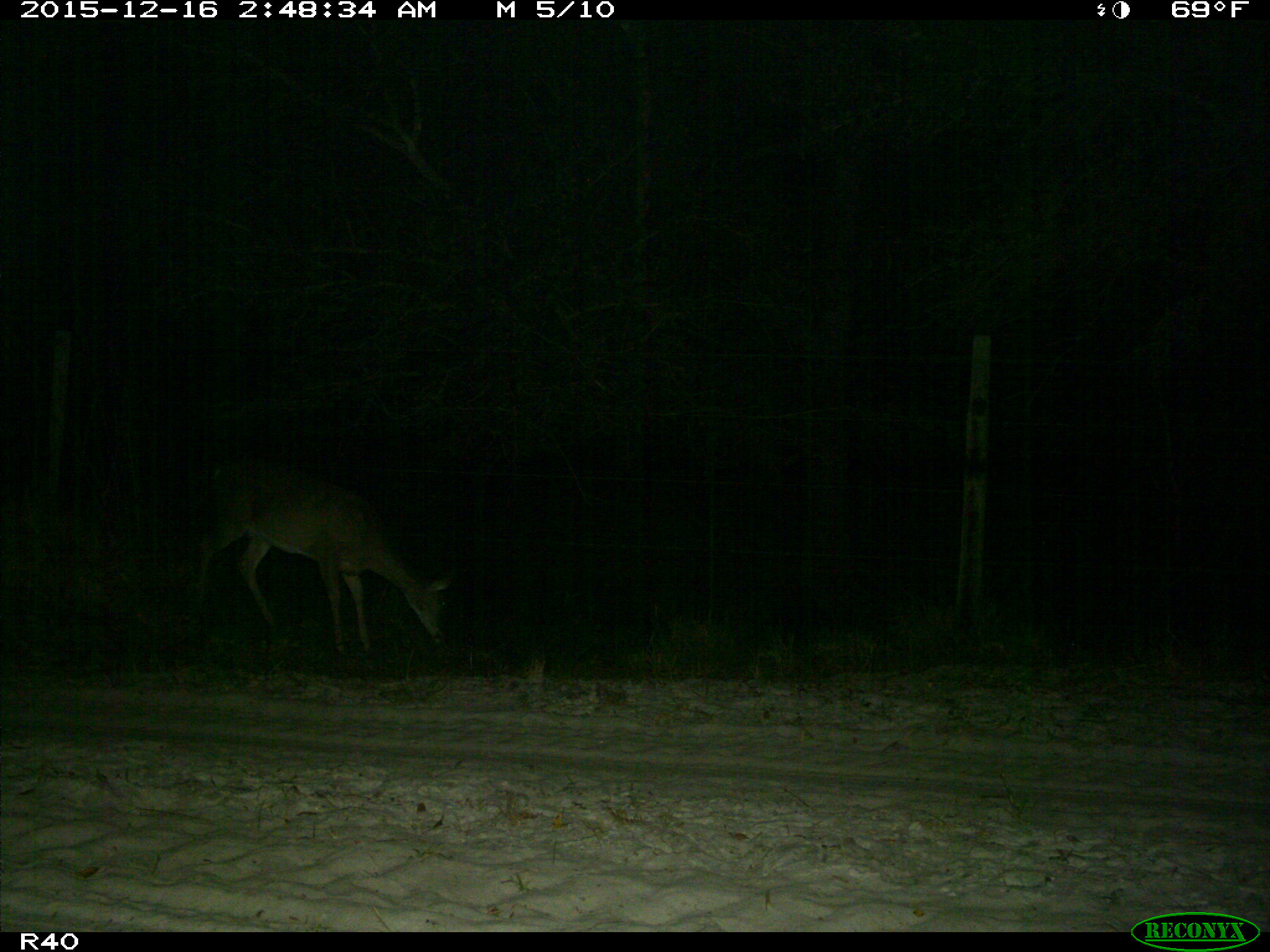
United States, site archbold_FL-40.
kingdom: Animalia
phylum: Chordata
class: Mammalia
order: Artiodactyla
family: Cervidae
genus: Odocoileus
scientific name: Odocoileus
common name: deer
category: unidentified deer